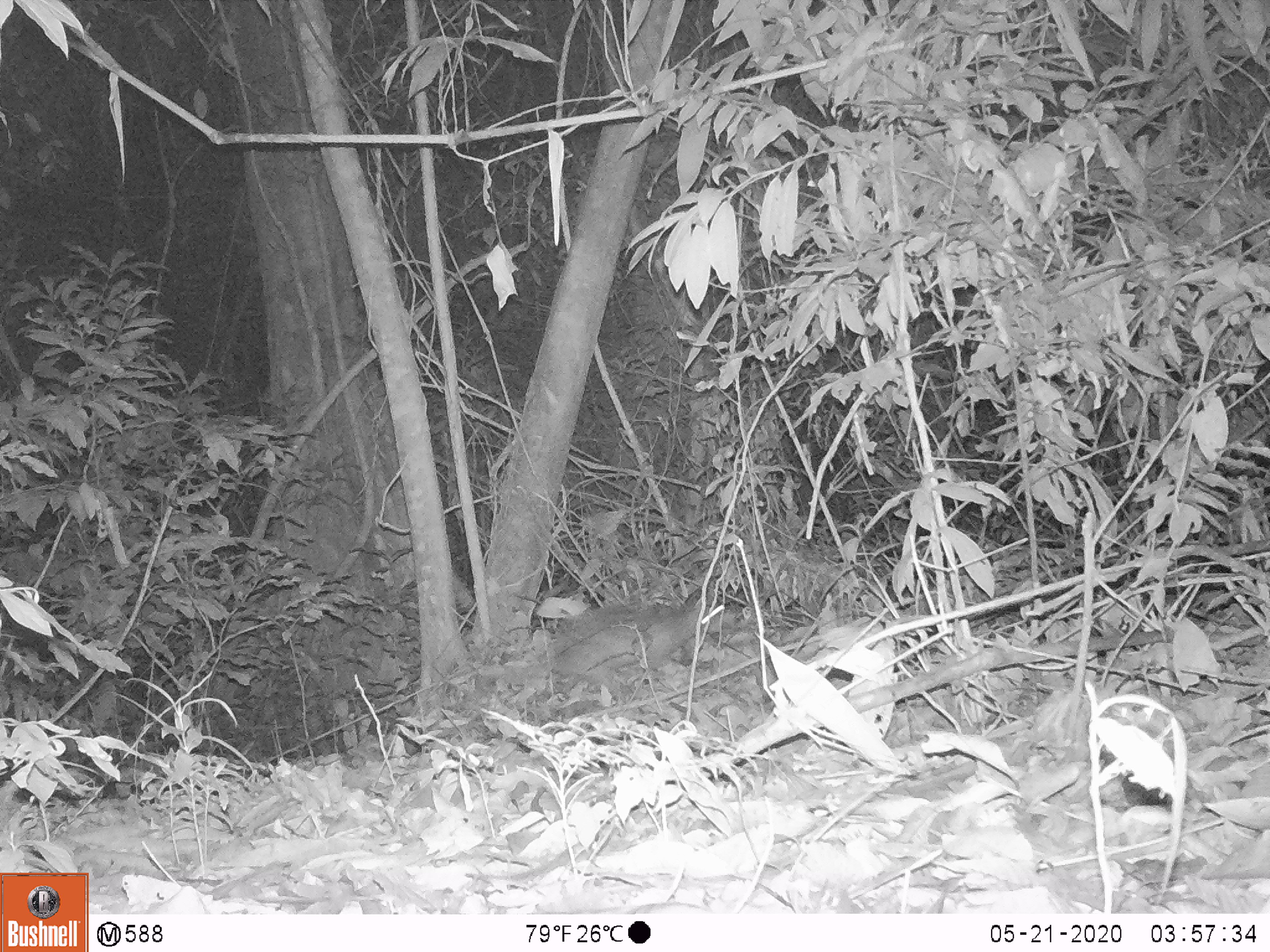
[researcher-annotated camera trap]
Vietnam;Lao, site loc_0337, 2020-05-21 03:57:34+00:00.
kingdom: Animalia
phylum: Chordata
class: Mammalia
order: Rodentia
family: Hystricidae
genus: Atherurus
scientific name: Atherurus macrourus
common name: asiatic brush-tailed porcupine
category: asiatic brush tailed porcupine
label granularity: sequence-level